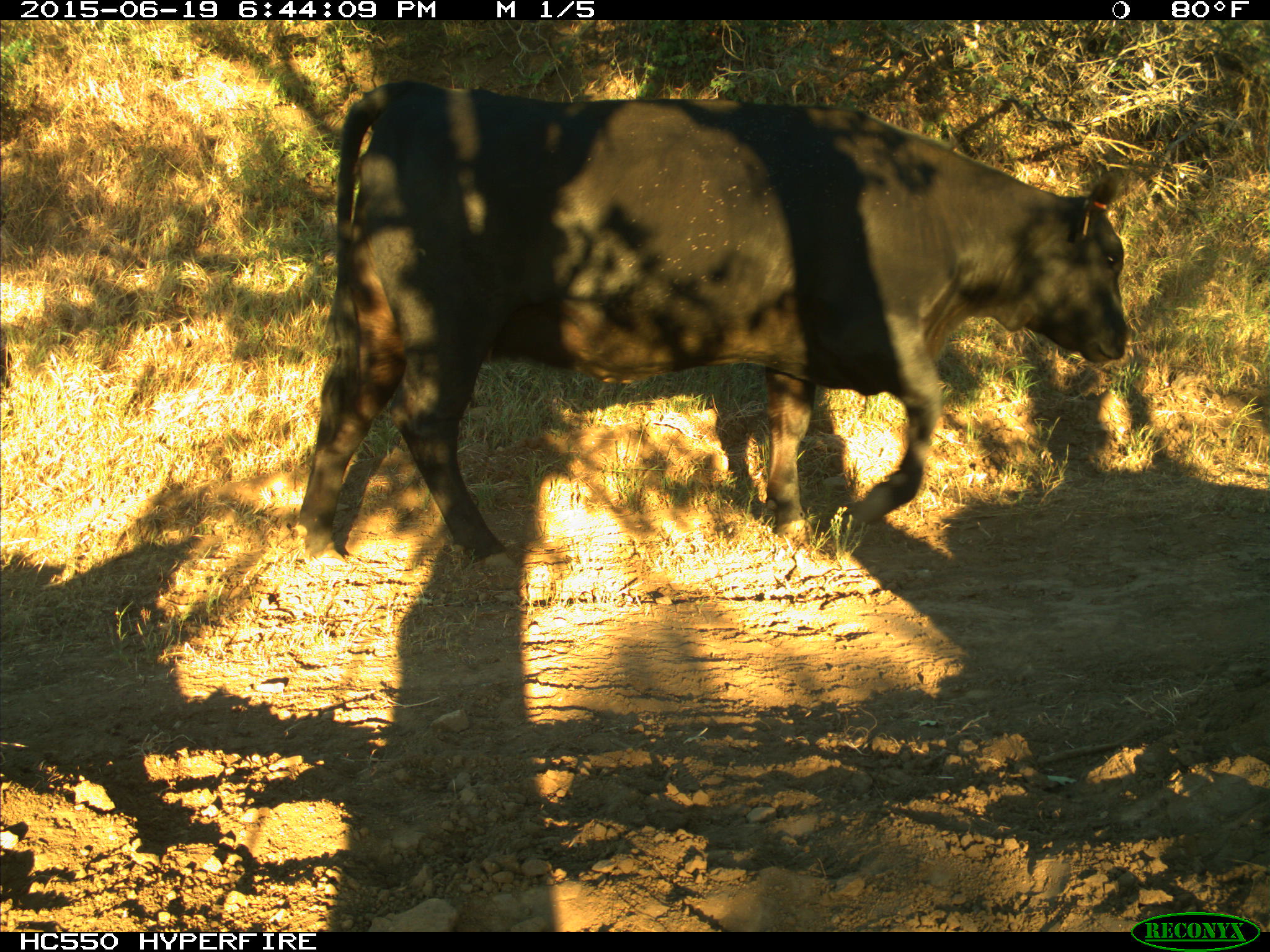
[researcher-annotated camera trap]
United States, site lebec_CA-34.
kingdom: Animalia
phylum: Chordata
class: Mammalia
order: Artiodactyla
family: Bovidae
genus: Bos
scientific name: Bos taurus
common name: domestic cow